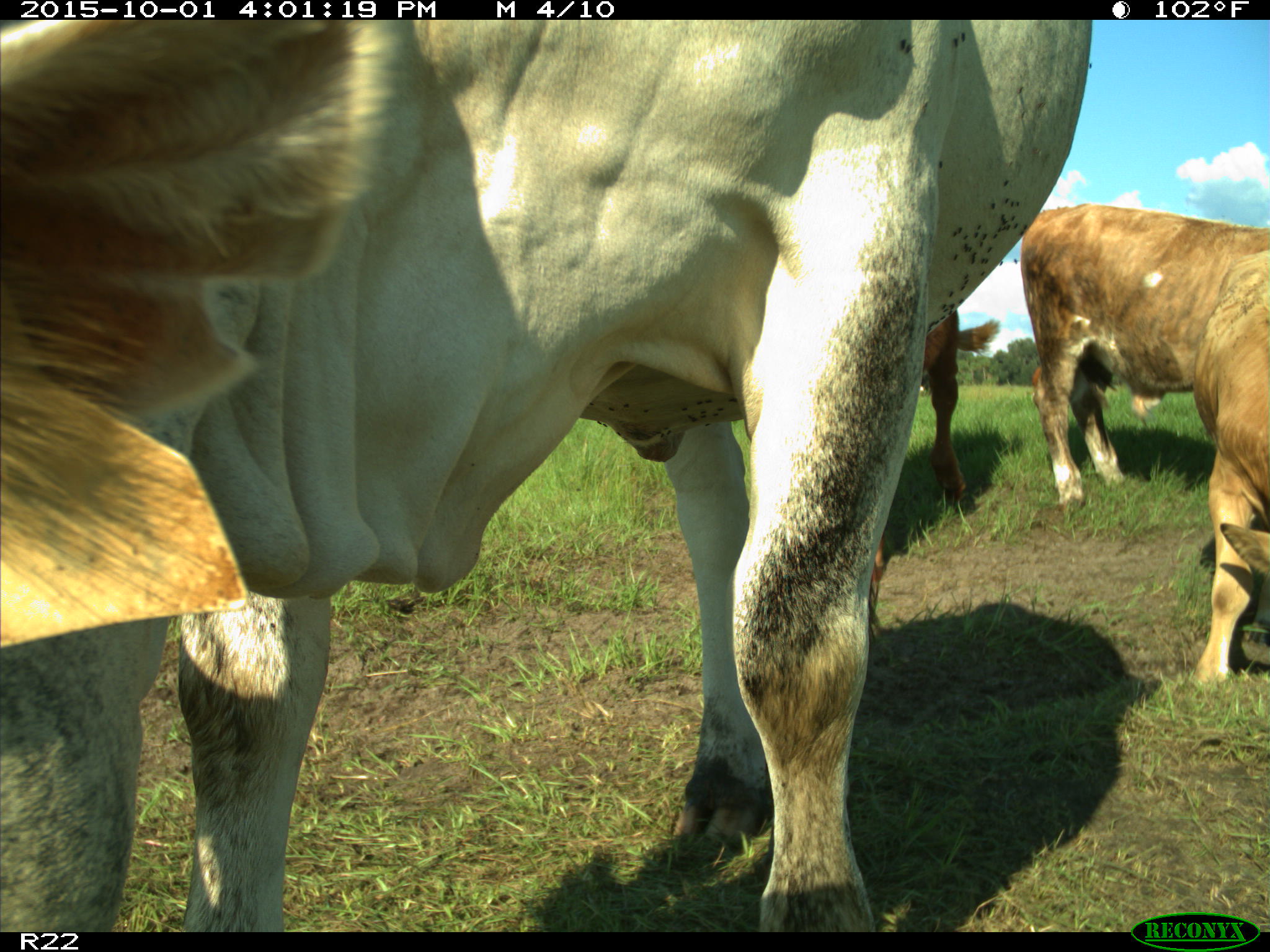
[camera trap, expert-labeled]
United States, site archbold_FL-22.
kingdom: Animalia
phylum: Chordata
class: Mammalia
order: Artiodactyla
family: Bovidae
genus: Bos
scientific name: Bos taurus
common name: domestic cow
Bos taurus (domestic cow).